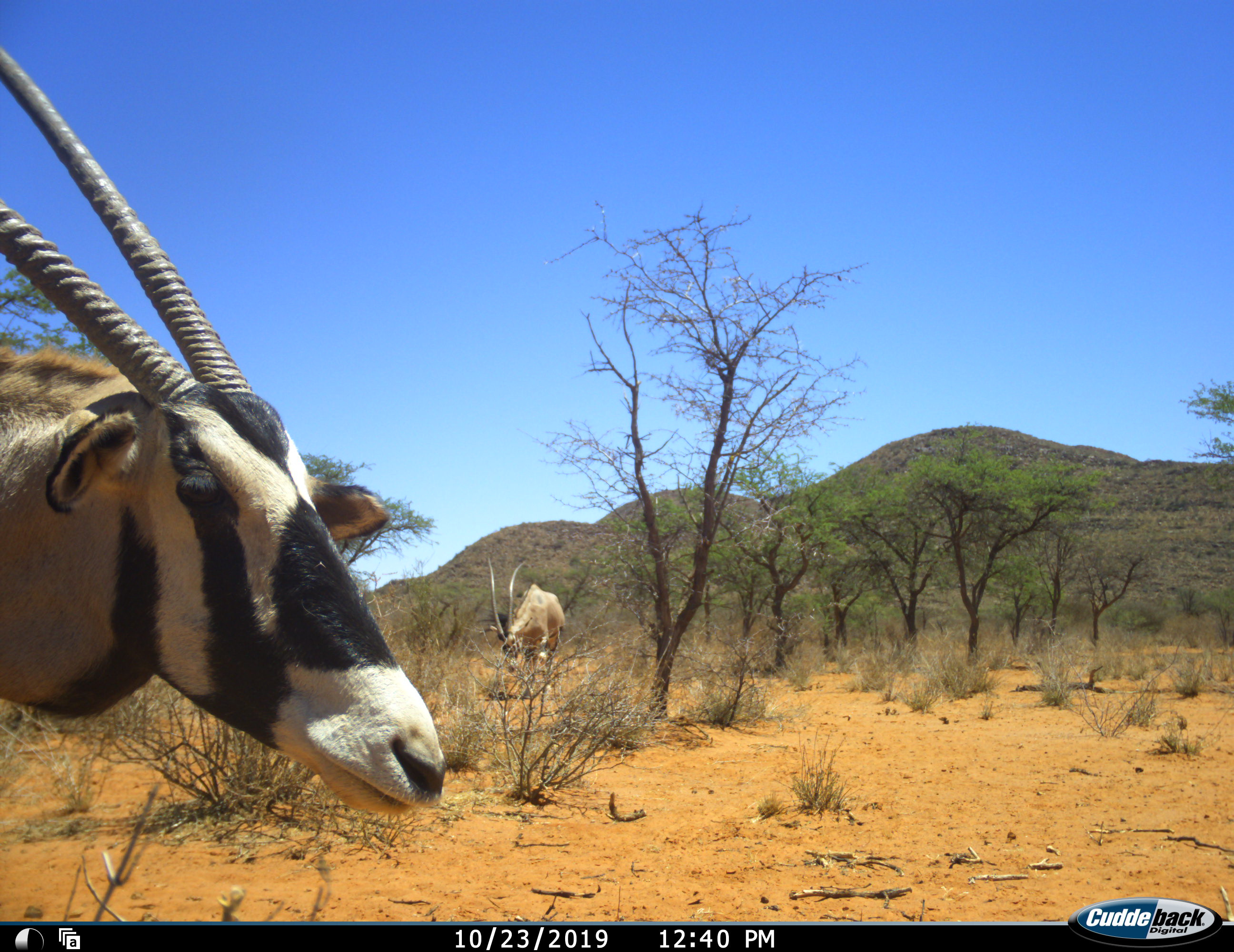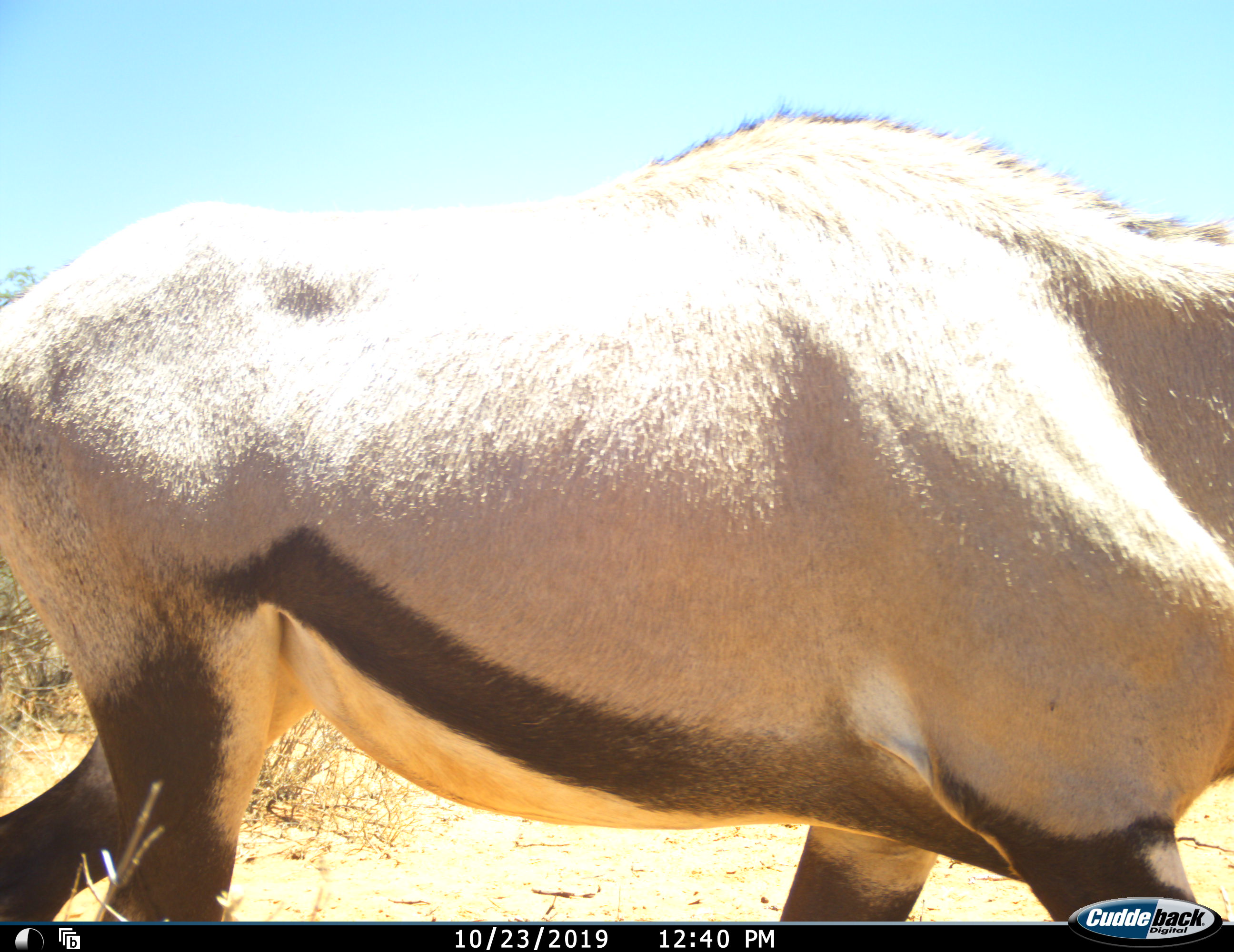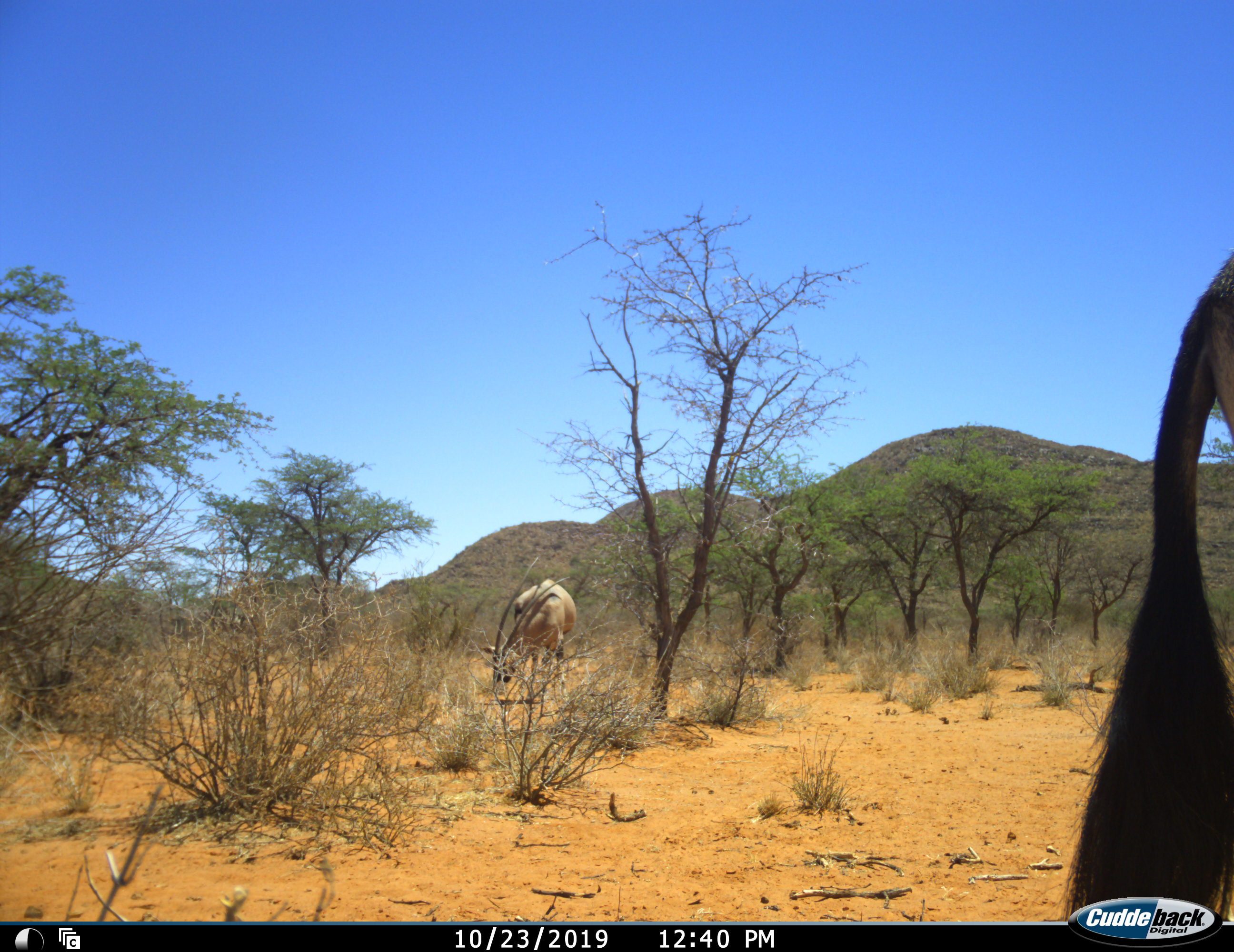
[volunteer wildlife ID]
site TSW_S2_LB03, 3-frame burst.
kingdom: Animalia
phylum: Chordata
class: Mammalia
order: Artiodactyla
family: Bovidae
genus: Oryx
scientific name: Oryx gazella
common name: gemsbok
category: oryx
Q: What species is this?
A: Oryx (gemsbok) (Oryx gazella).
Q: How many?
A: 2.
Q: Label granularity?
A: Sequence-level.